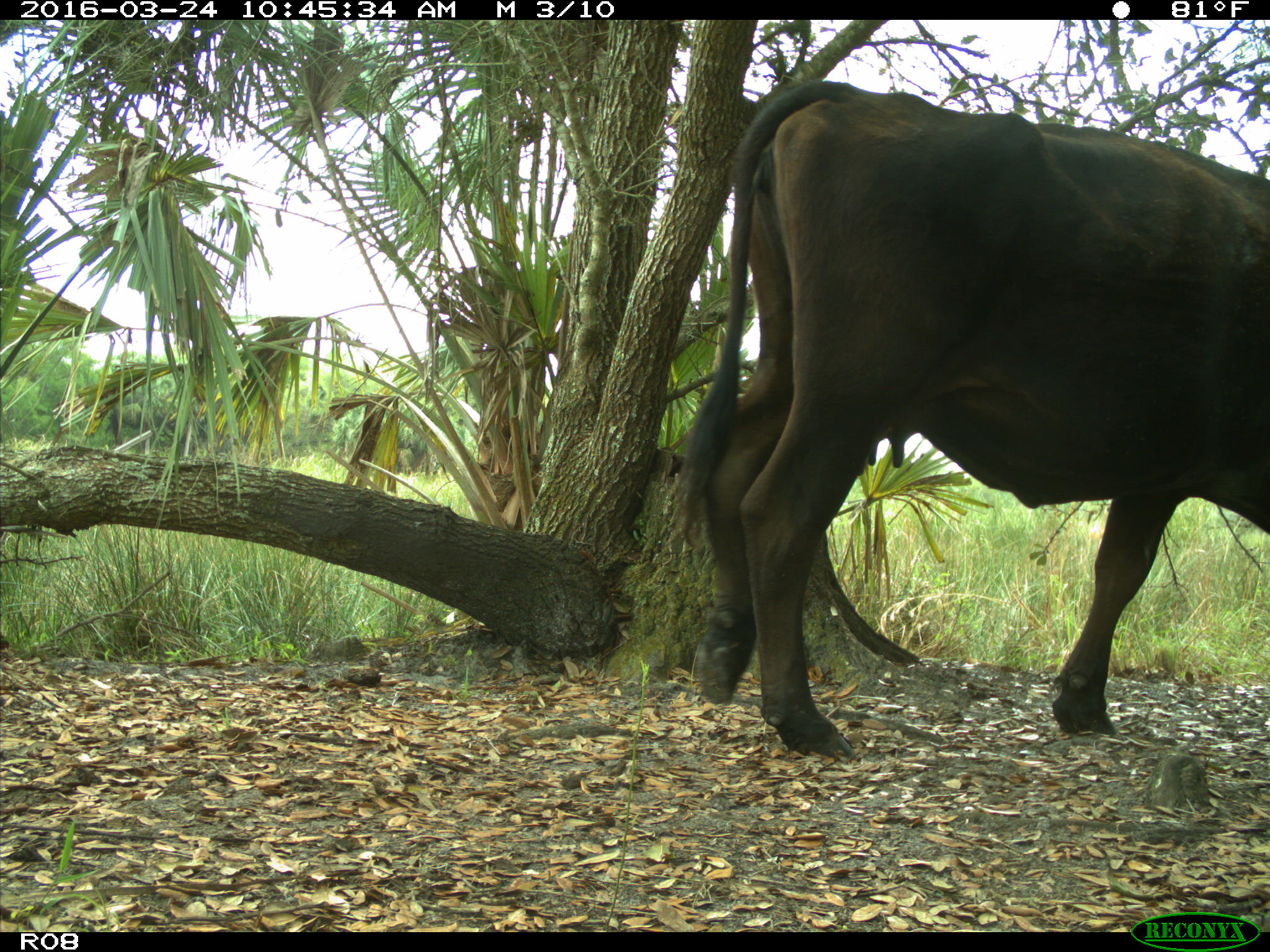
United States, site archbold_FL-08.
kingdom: Animalia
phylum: Chordata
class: Mammalia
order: Artiodactyla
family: Bovidae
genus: Bos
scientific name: Bos taurus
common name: domestic cow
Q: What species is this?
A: Bos taurus (domestic cow).